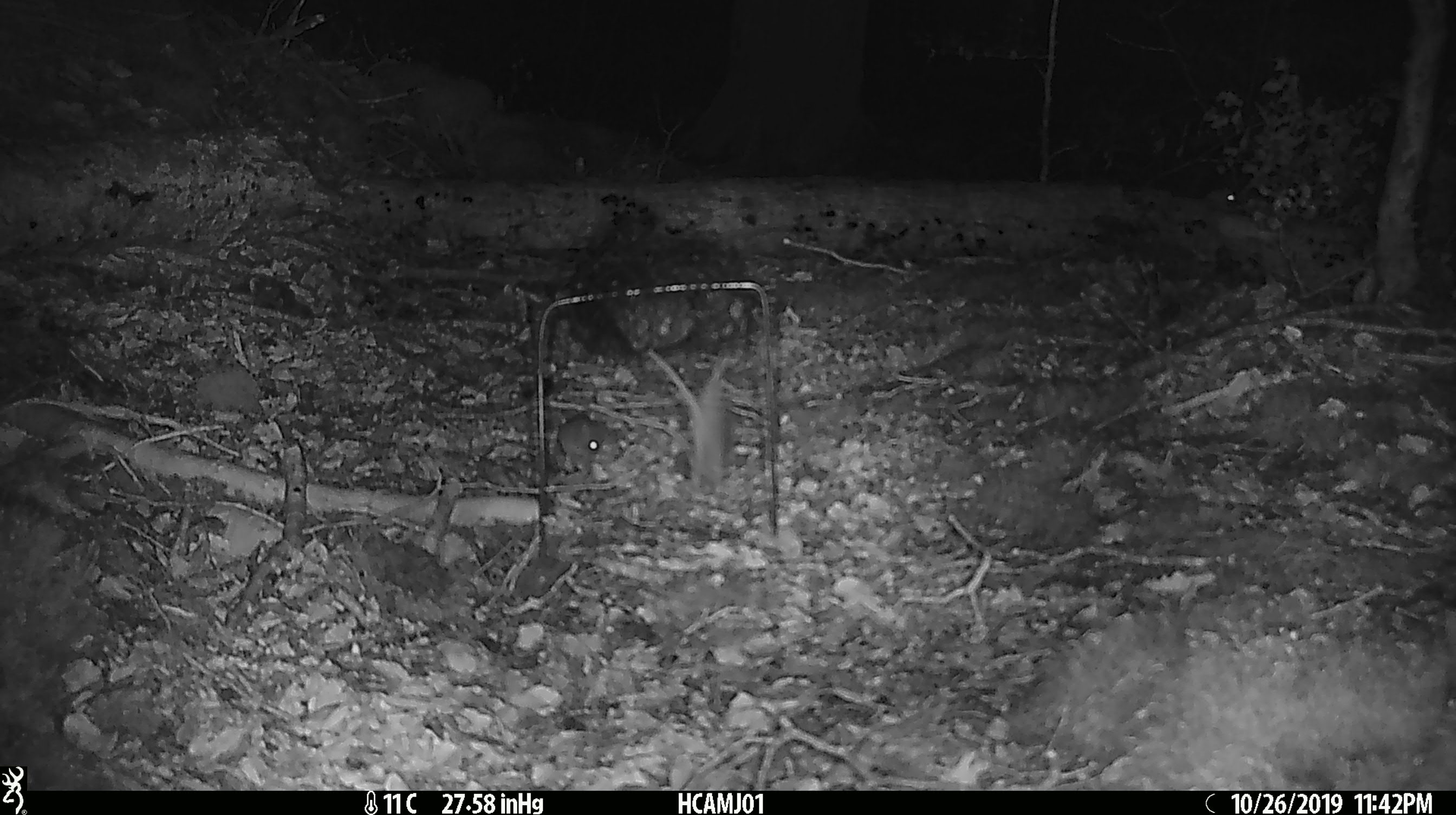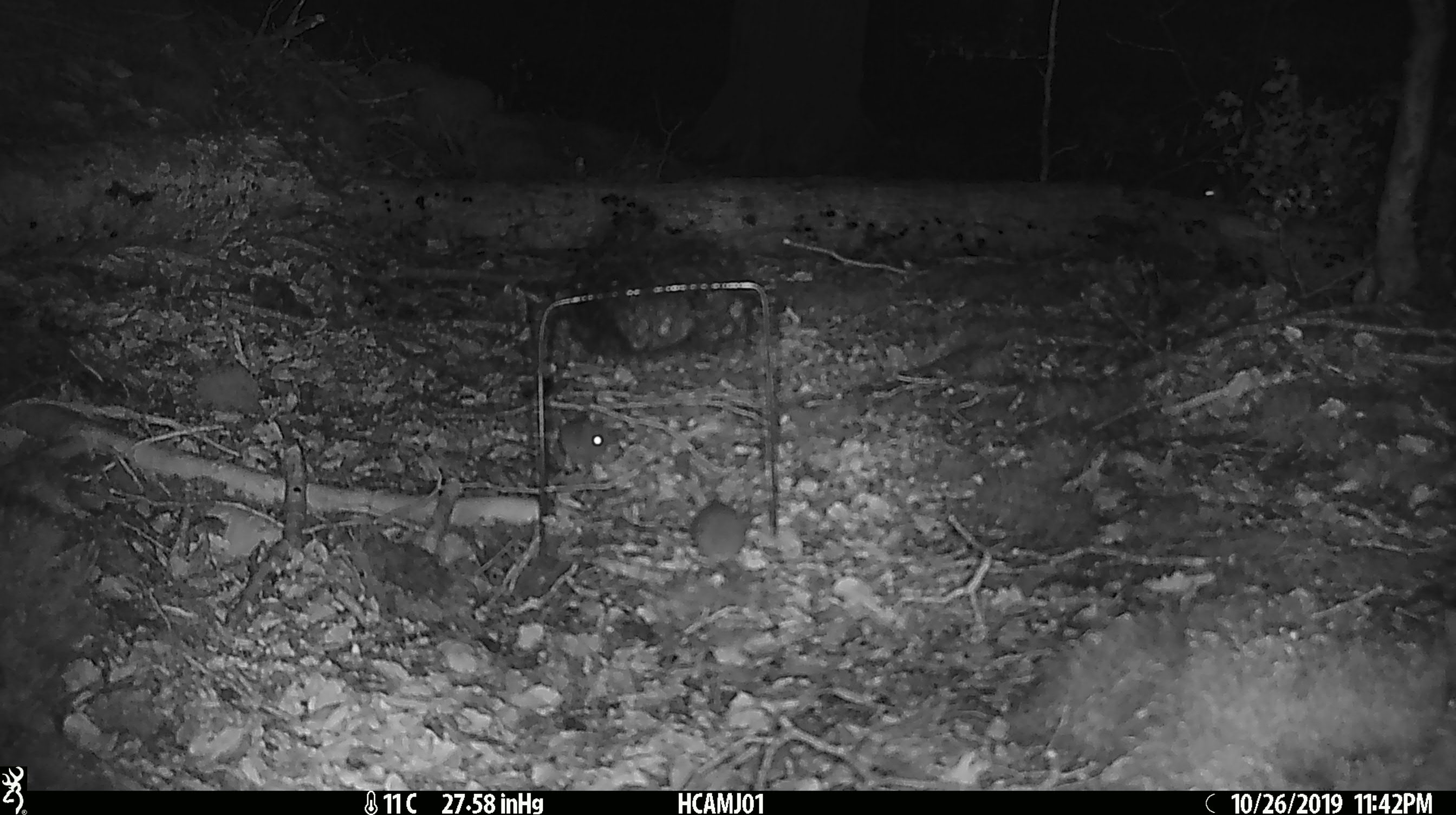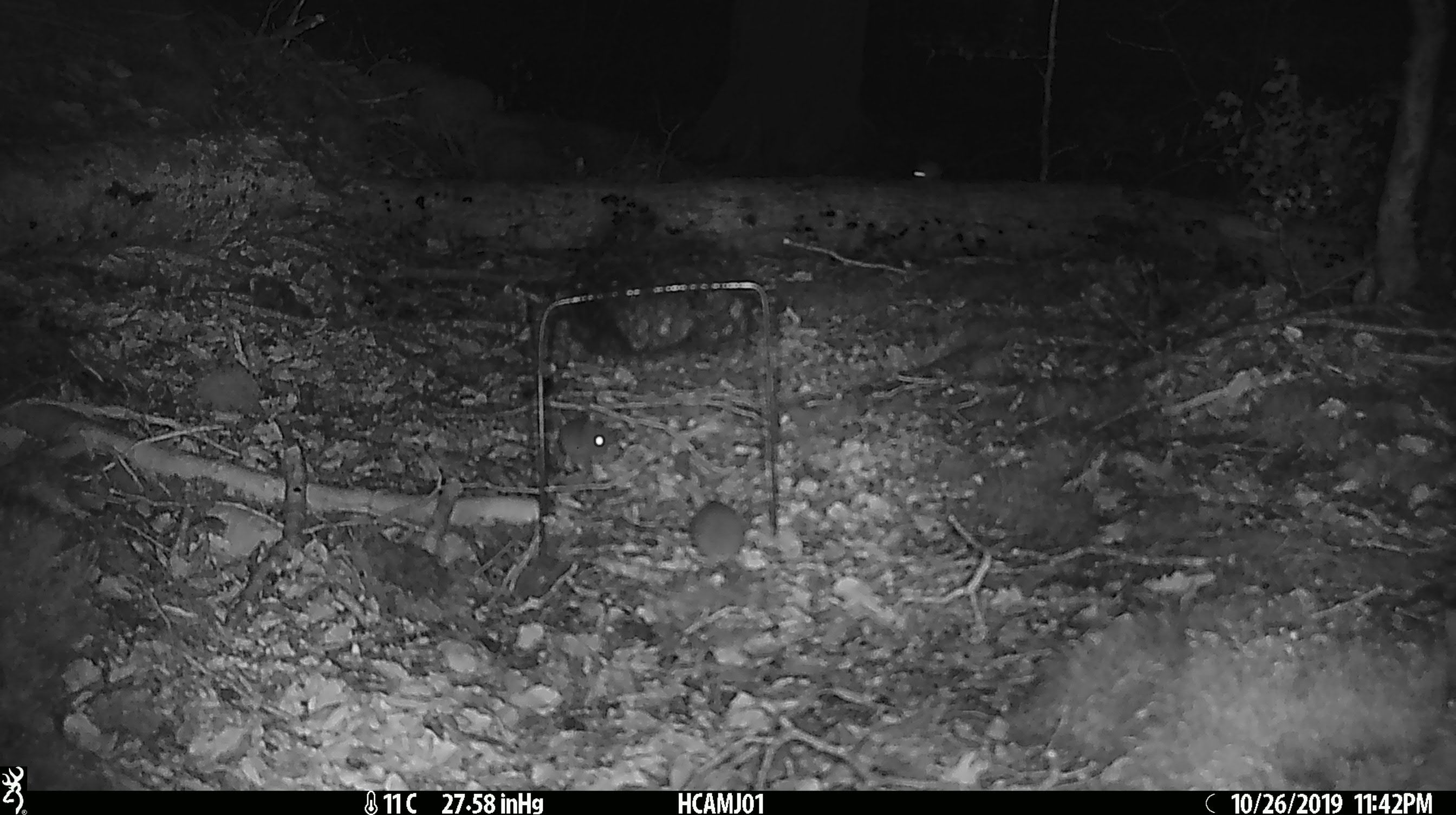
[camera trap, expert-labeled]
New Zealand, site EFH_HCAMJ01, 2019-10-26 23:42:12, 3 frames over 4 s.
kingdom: Animalia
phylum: Chordata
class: Mammalia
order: Rodentia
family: Muridae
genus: Mus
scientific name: Mus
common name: mouse